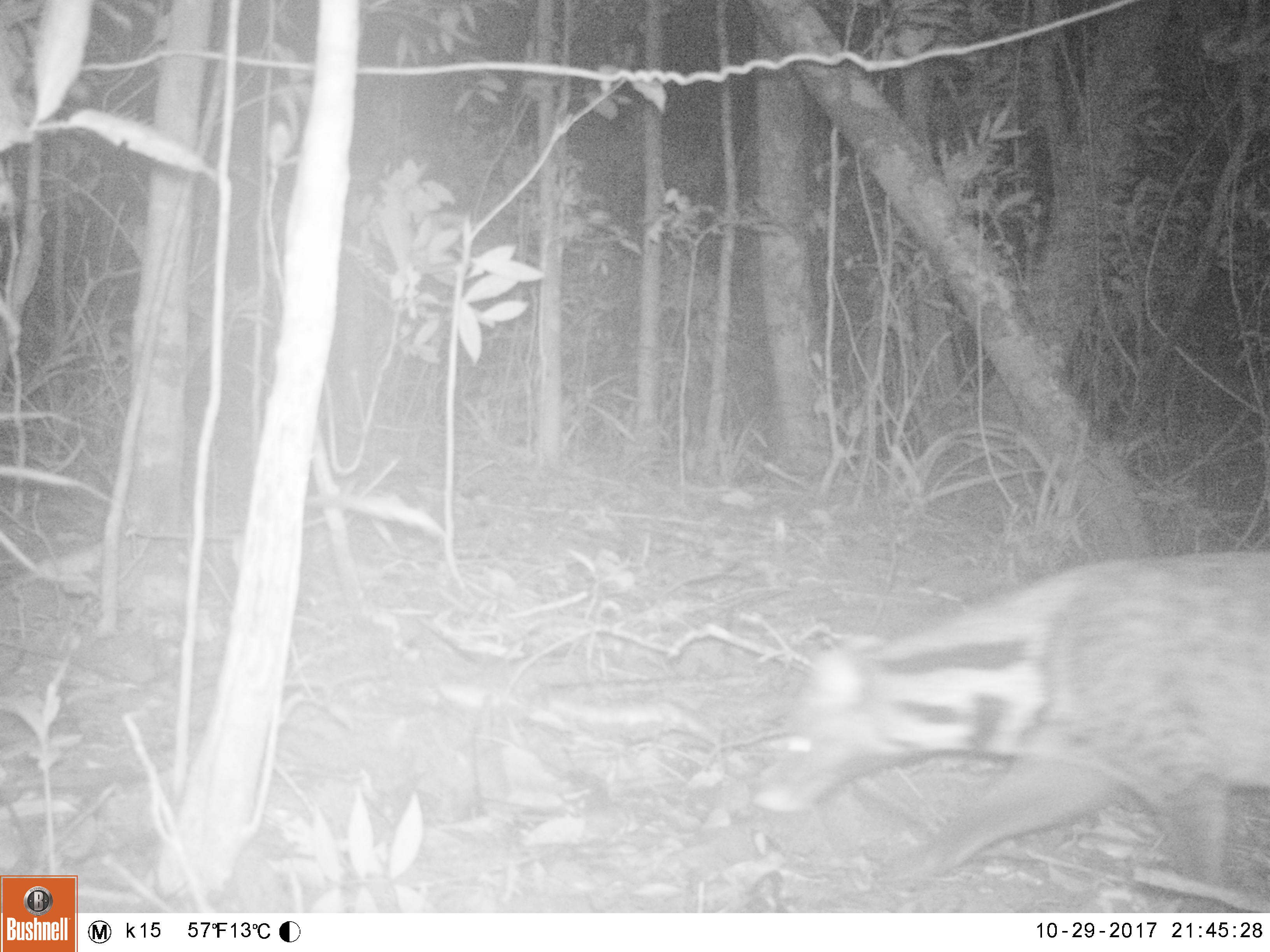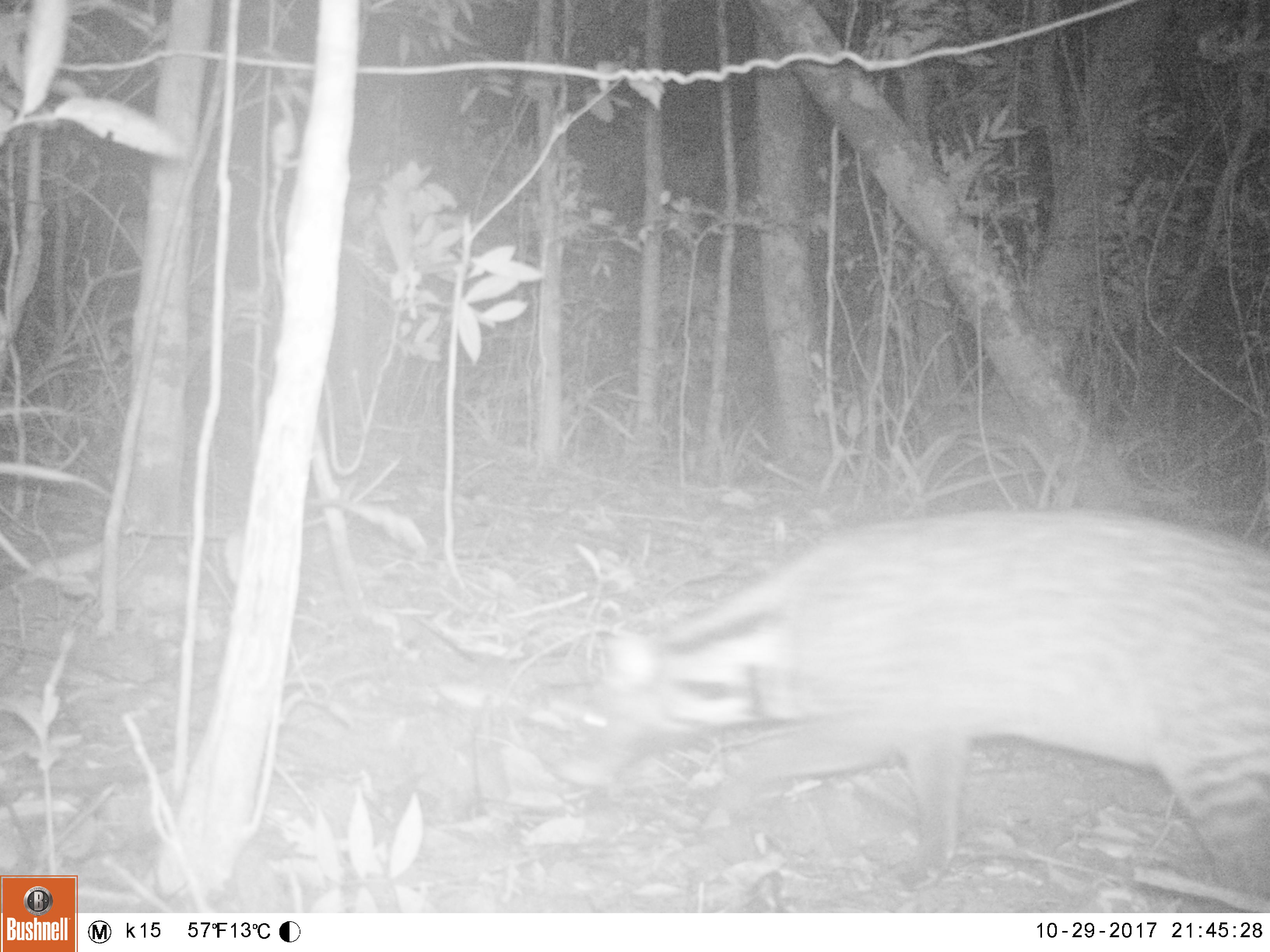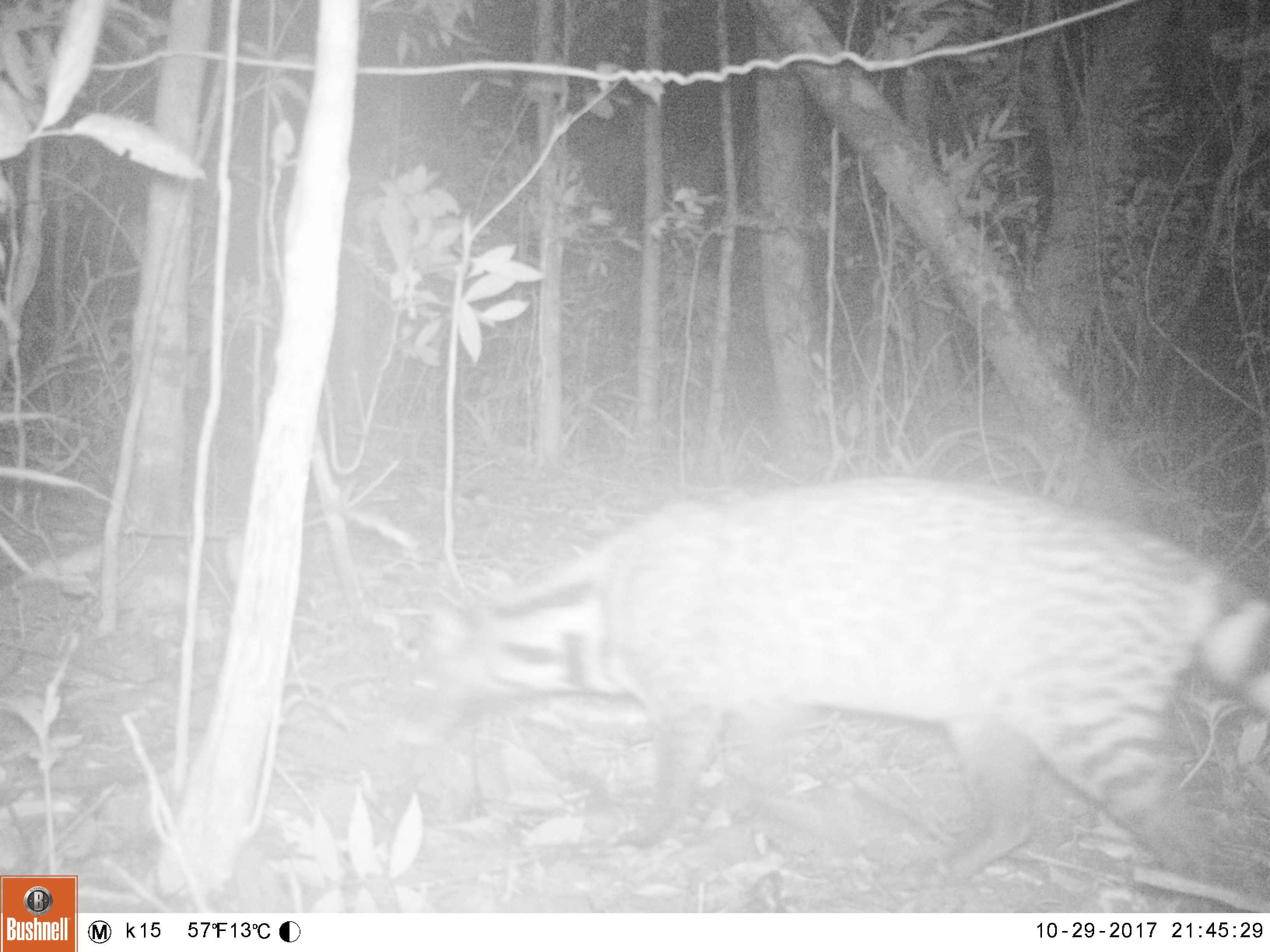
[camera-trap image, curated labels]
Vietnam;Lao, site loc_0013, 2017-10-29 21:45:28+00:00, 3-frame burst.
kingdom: Animalia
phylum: Chordata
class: Mammalia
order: Carnivora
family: Viverridae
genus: Viverra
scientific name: Viverra zibetha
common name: large indian civet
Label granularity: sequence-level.